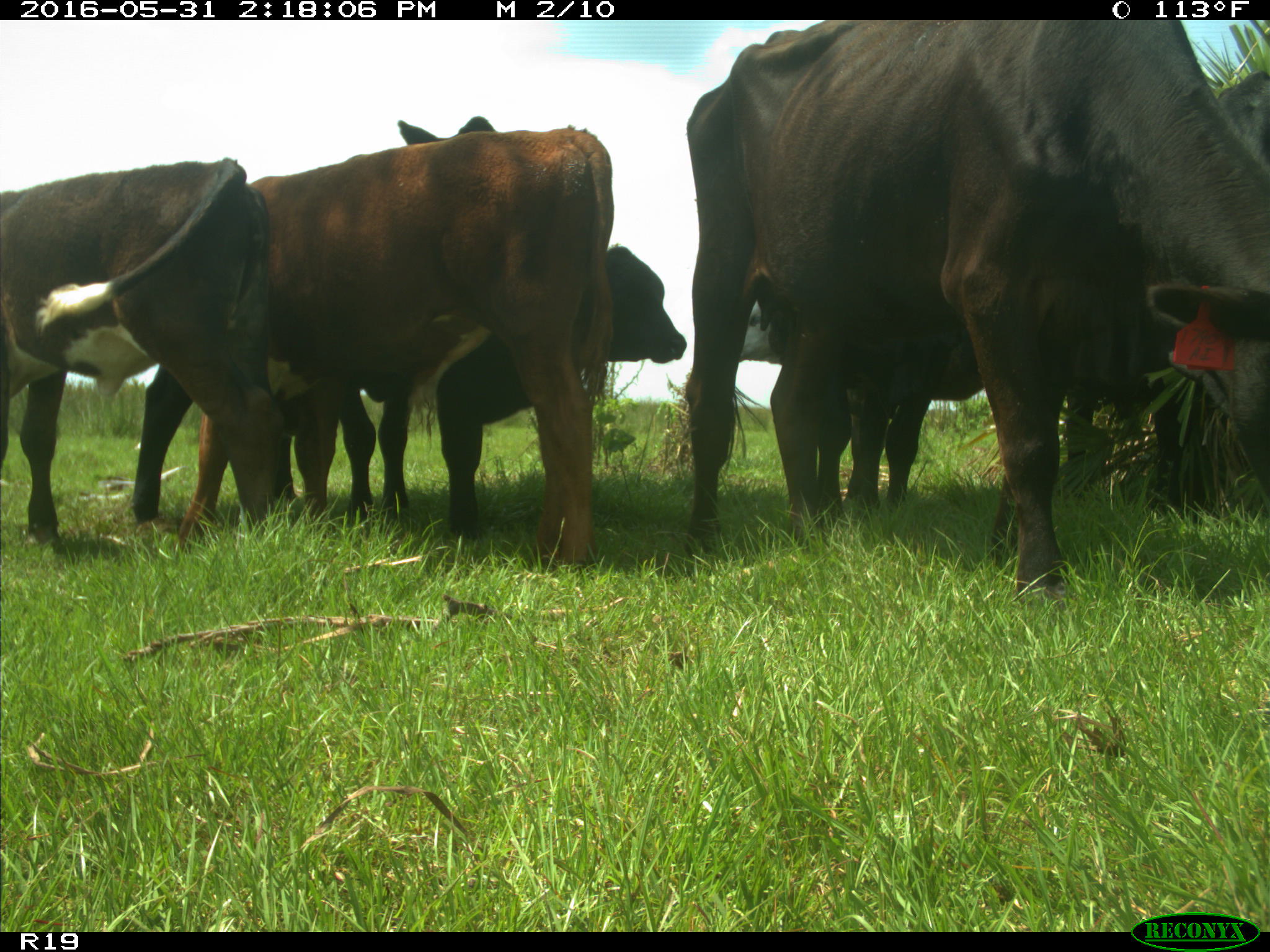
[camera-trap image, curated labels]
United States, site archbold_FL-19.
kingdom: Animalia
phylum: Chordata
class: Mammalia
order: Artiodactyla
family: Bovidae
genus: Bos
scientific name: Bos taurus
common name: domestic cow